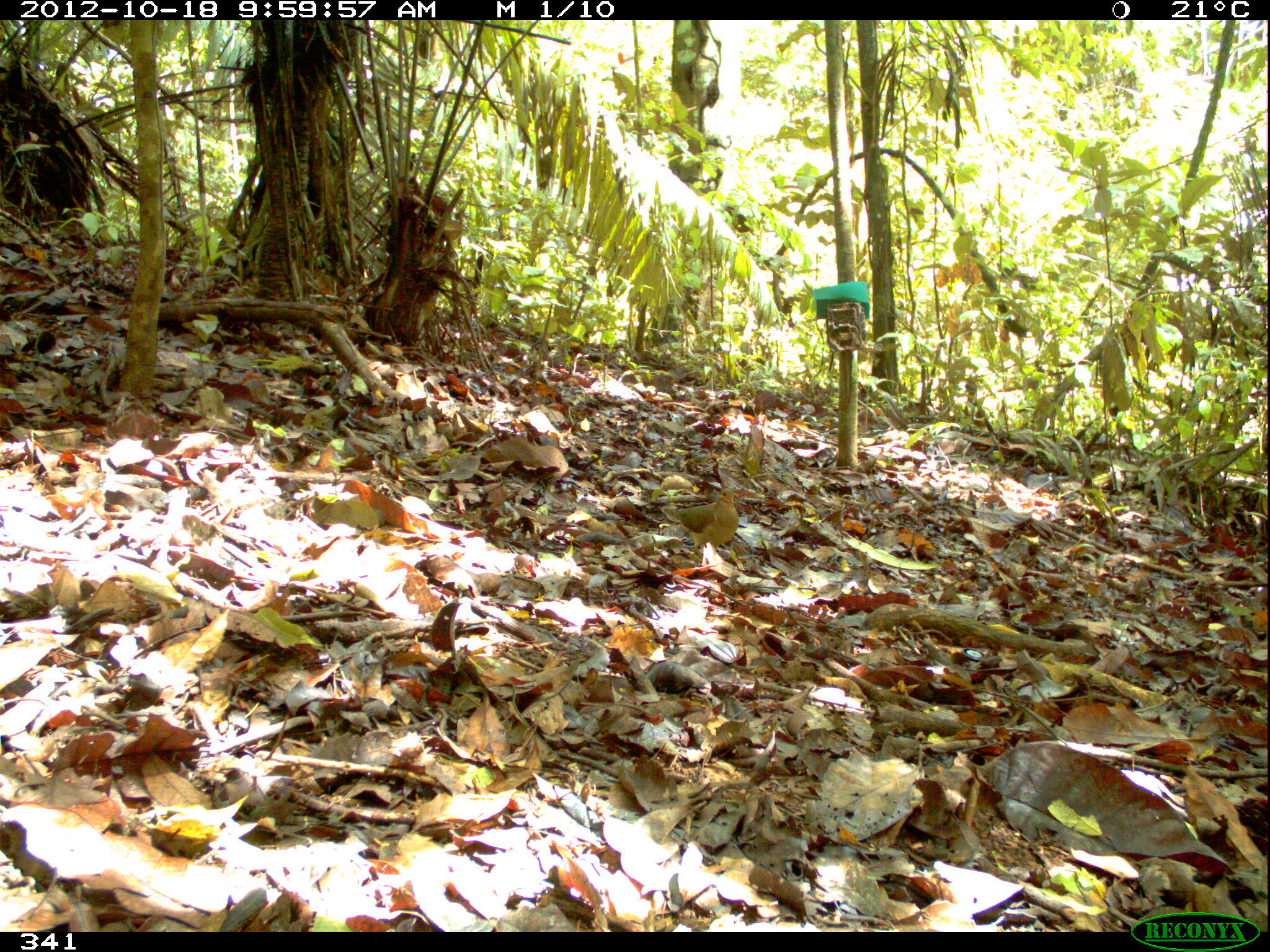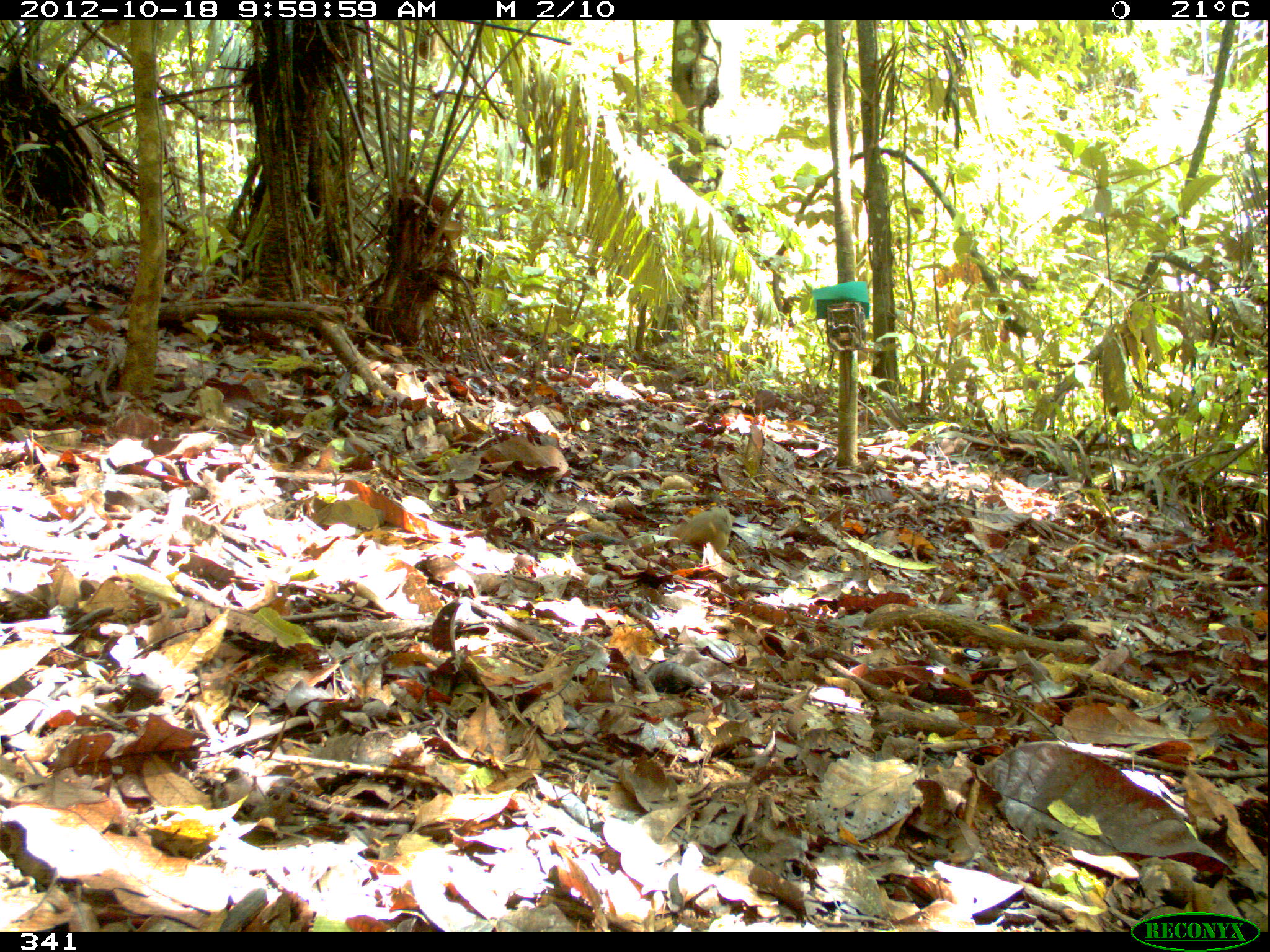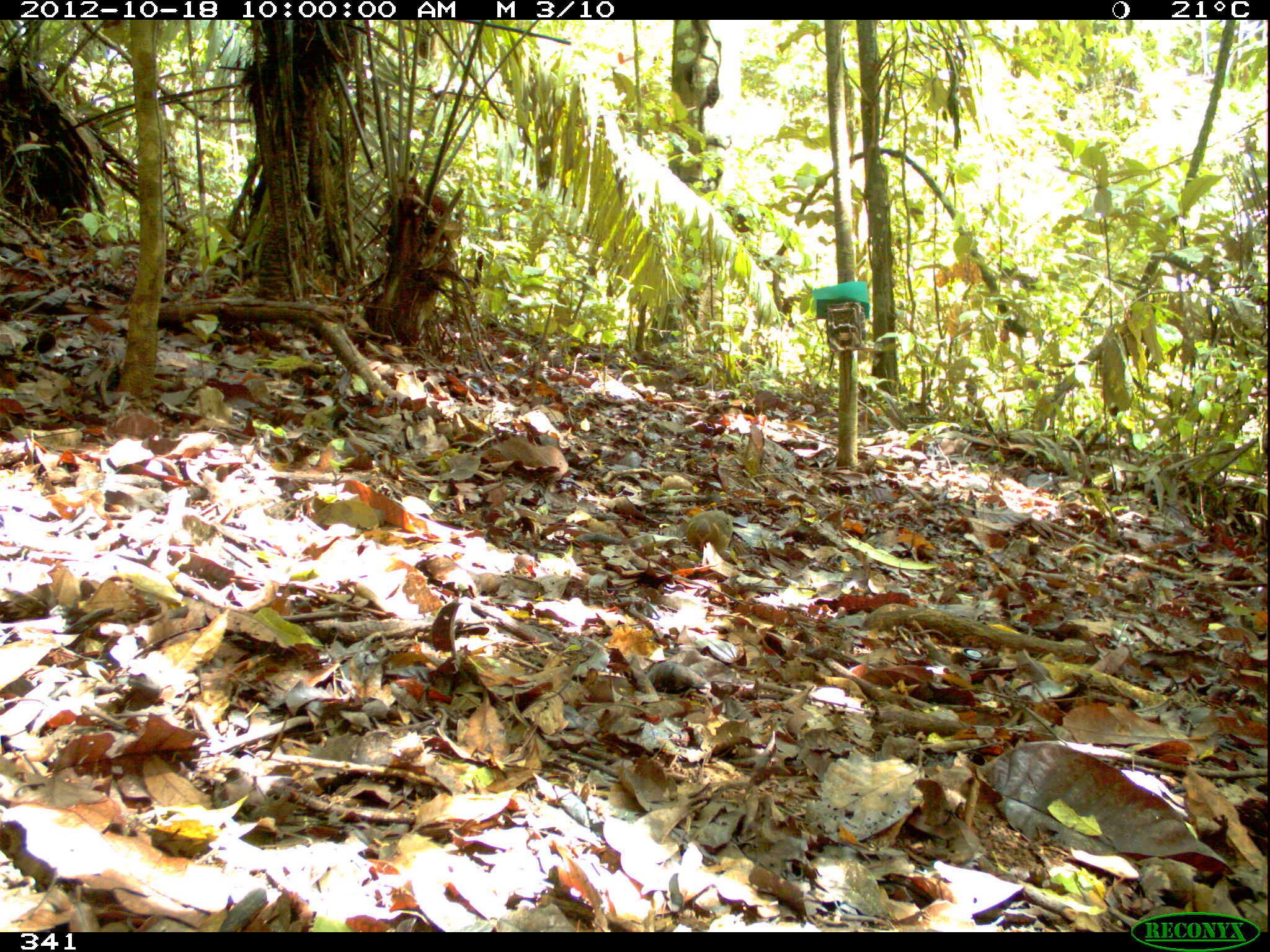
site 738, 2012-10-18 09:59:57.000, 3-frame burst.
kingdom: Animalia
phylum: Chordata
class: Aves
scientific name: Aves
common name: bird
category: unknown bird